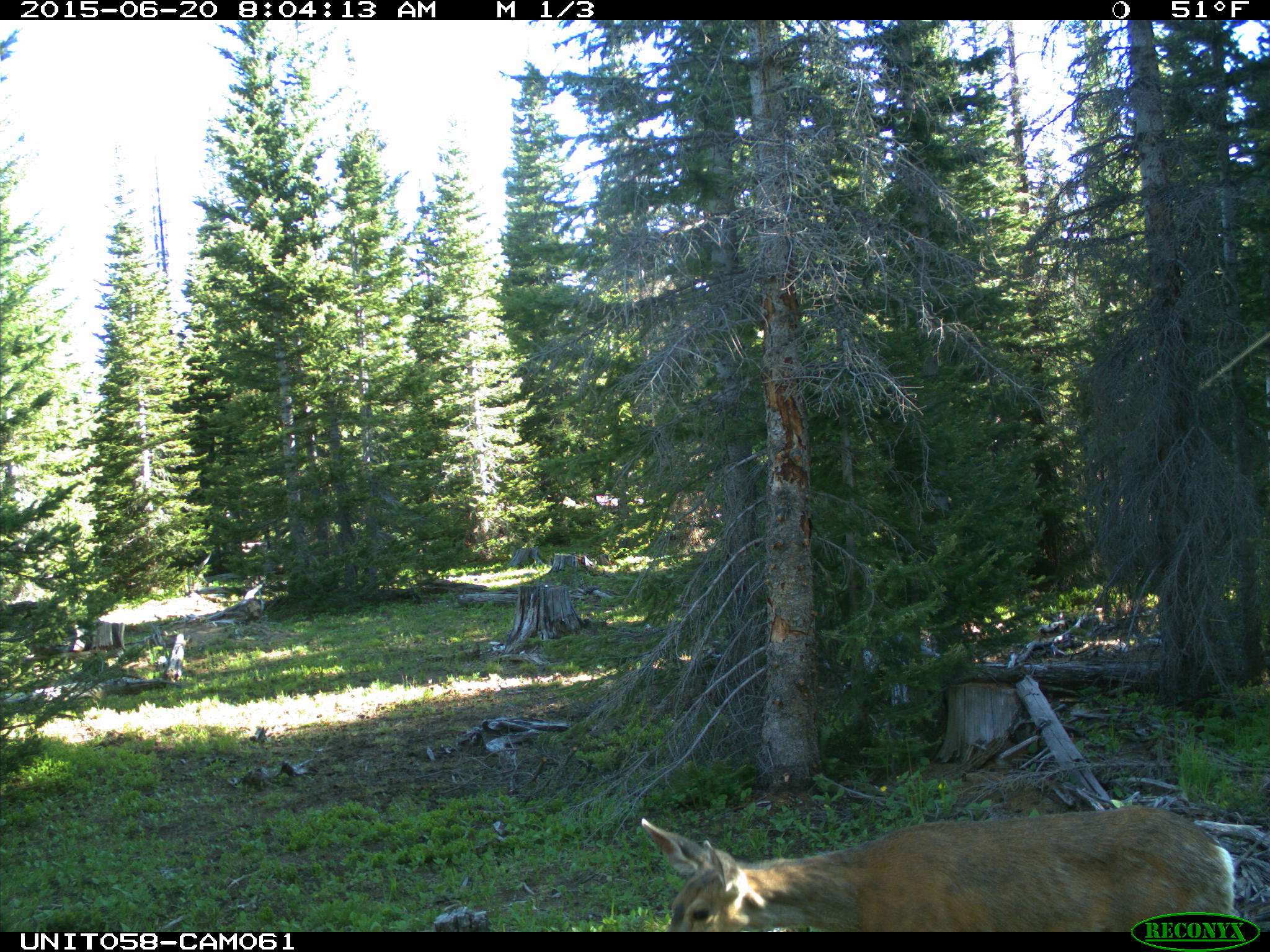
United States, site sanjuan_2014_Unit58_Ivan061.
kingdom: Animalia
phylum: Chordata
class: Mammalia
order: Artiodactyla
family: Cervidae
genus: Odocoileus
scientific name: Odocoileus hemionus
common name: mule deer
Odocoileus hemionus (mule deer).